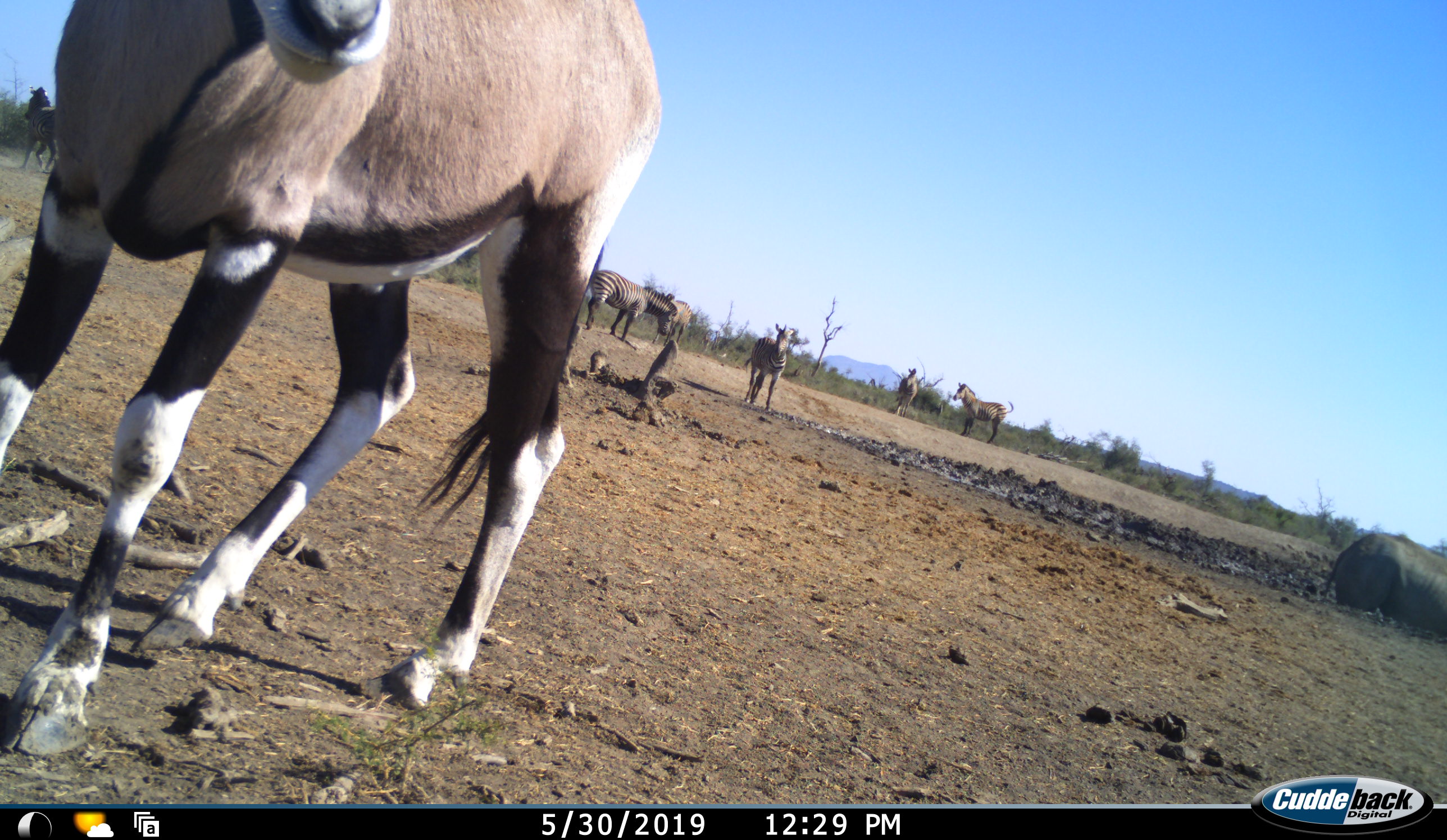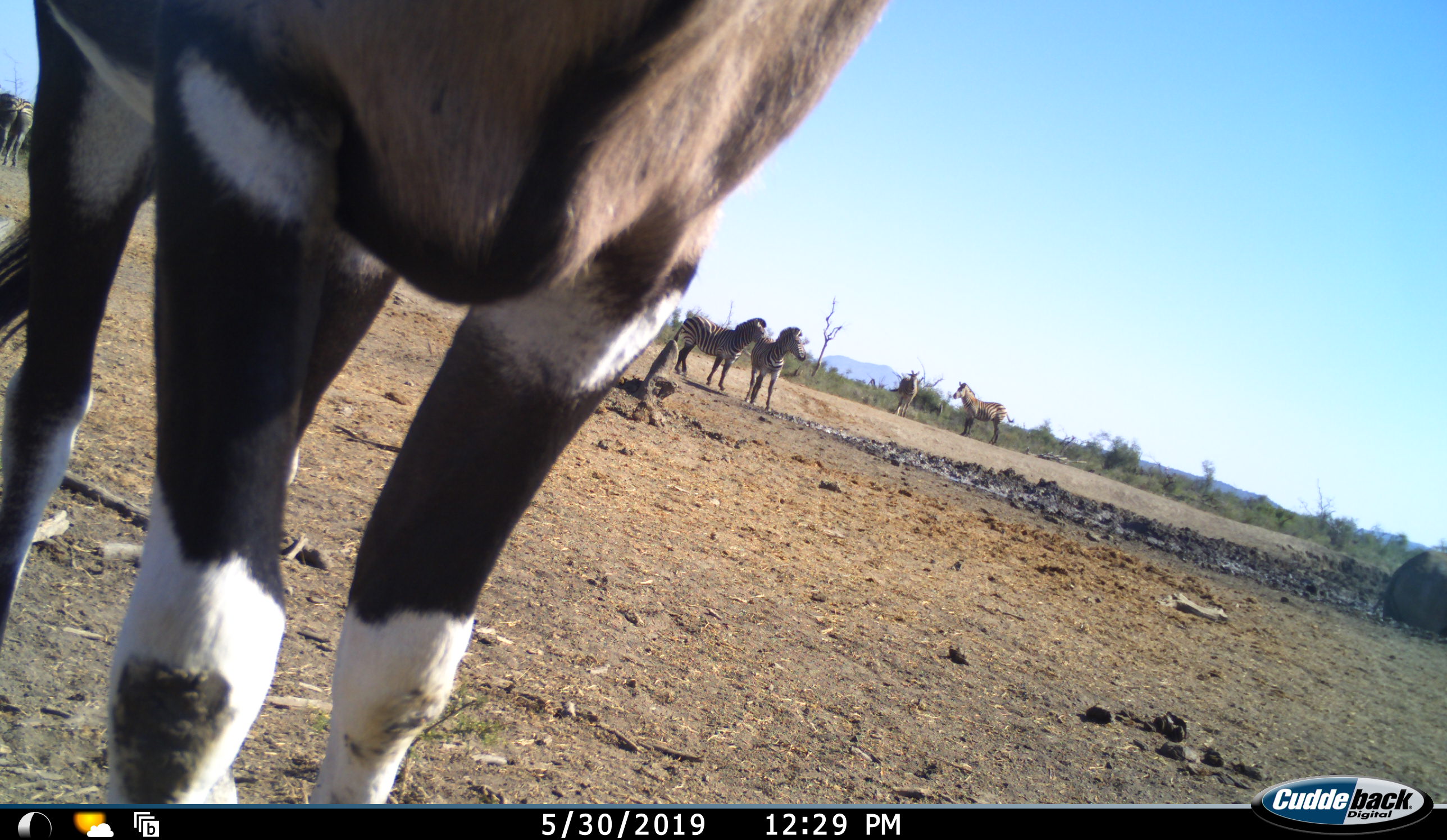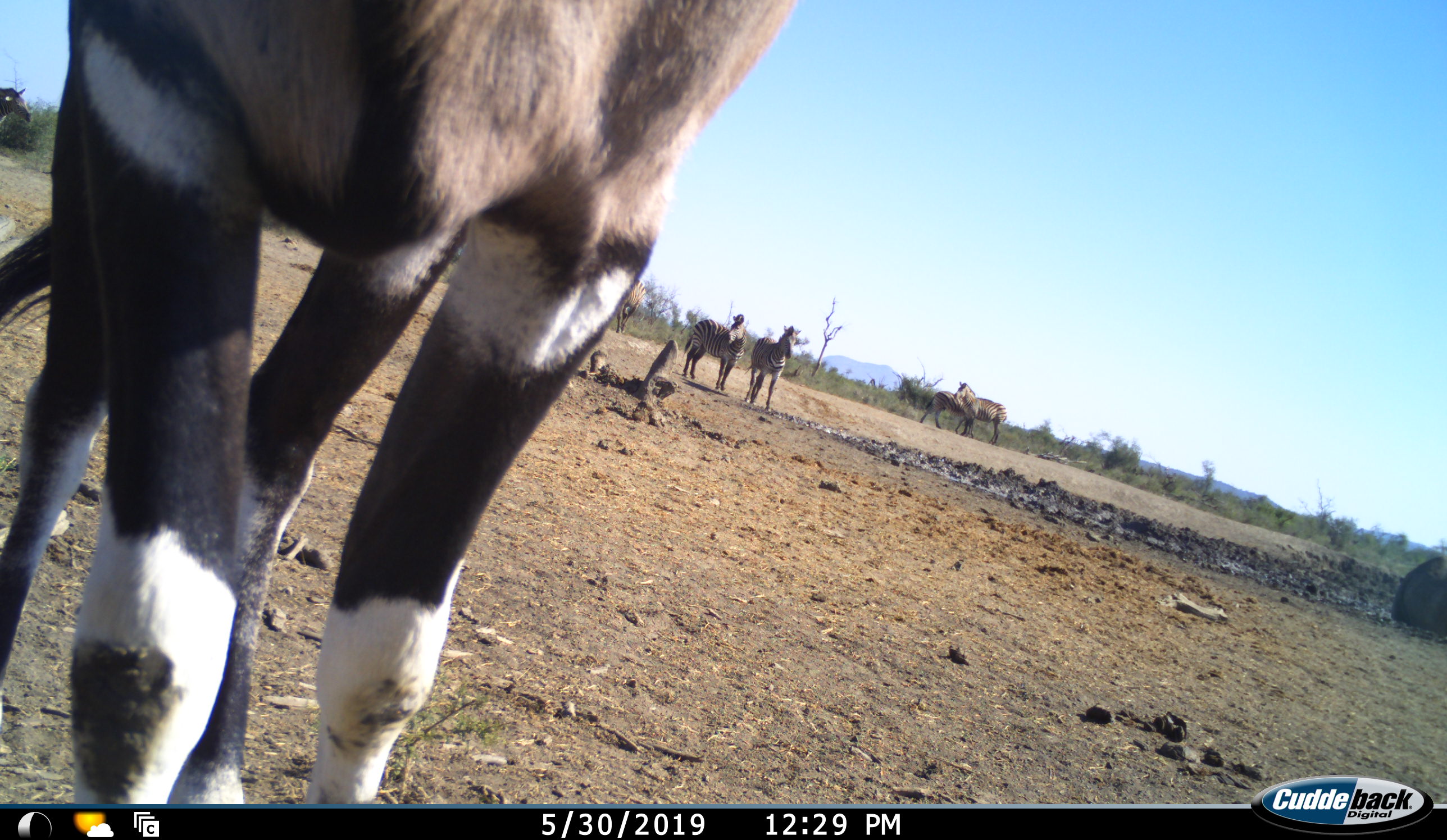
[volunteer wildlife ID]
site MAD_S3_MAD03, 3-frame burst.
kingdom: Animalia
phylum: Chordata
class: Mammalia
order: Proboscidea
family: Elephantidae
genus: Loxodonta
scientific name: Loxodonta africana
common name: african bush elephant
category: elephant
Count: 1.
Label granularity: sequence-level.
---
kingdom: Animalia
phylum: Chordata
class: Mammalia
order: Artiodactyla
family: Bovidae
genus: Oryx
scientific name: Oryx gazella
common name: gemsbok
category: oryx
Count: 1.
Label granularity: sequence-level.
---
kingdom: Animalia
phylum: Chordata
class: Mammalia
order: Perissodactyla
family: Equidae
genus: Equus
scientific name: Equus quagga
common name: plains zebra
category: zebraplains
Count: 6.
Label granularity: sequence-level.